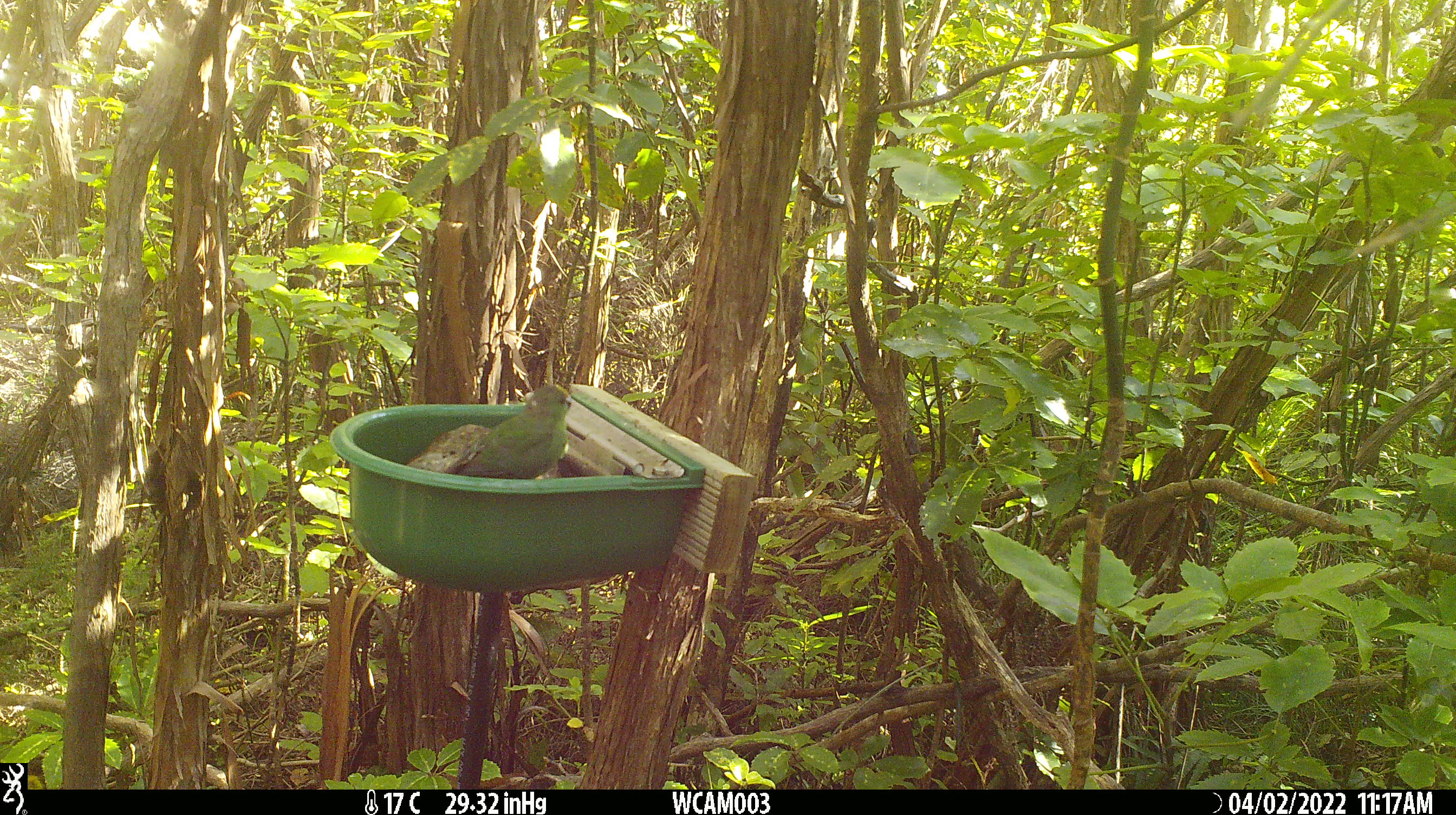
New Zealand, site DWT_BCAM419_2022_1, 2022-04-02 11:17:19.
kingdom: Animalia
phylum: Chordata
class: Aves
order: Psittaciformes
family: Psittaculidae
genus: Cyanoramphus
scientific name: Cyanoramphus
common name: parakeet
Parakeet (Cyanoramphus).